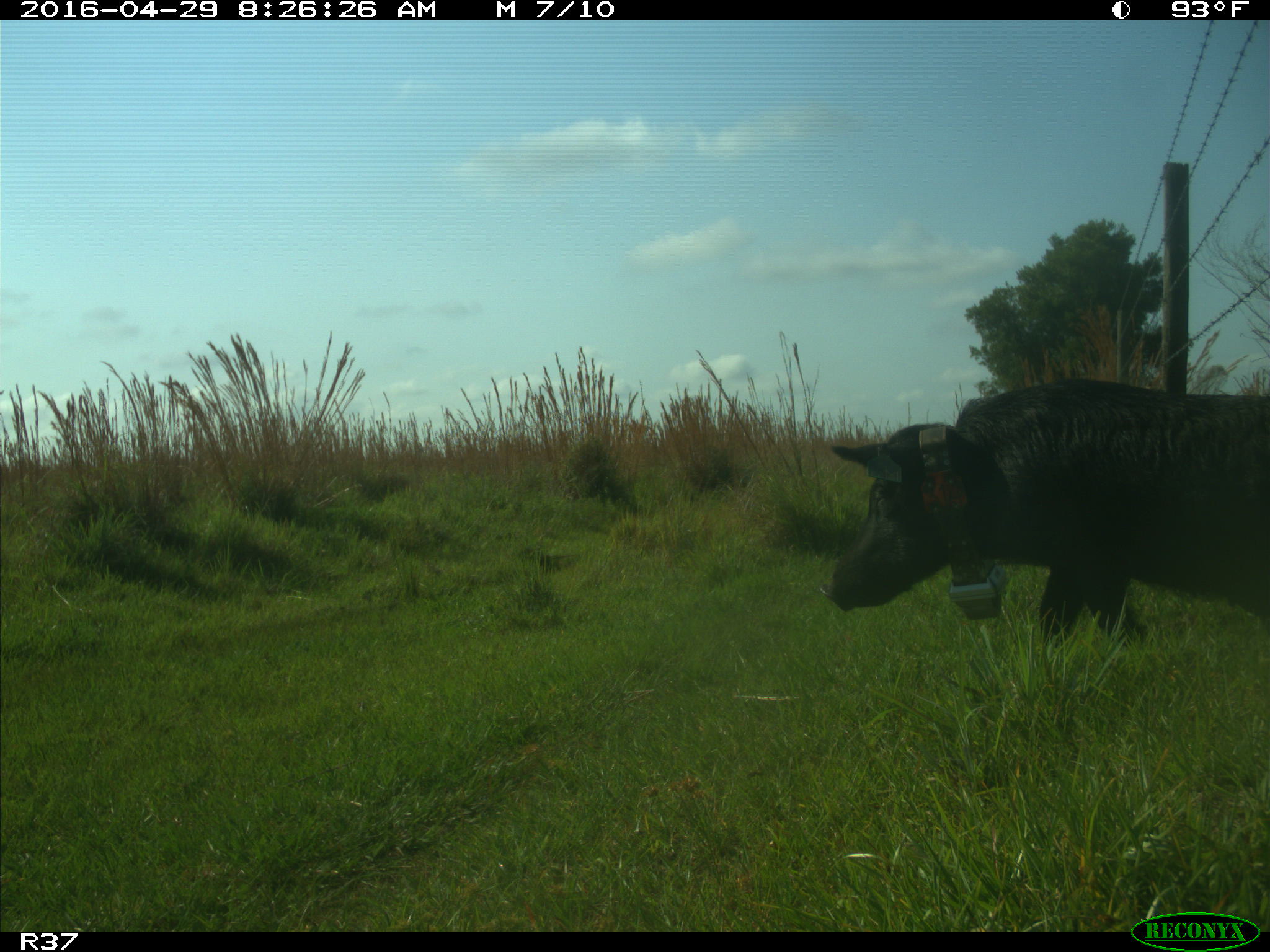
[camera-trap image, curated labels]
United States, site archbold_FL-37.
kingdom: Animalia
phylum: Chordata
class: Mammalia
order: Artiodactyla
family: Suidae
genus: Sus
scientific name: Sus scrofa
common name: wild boar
Sus scrofa (wild boar).